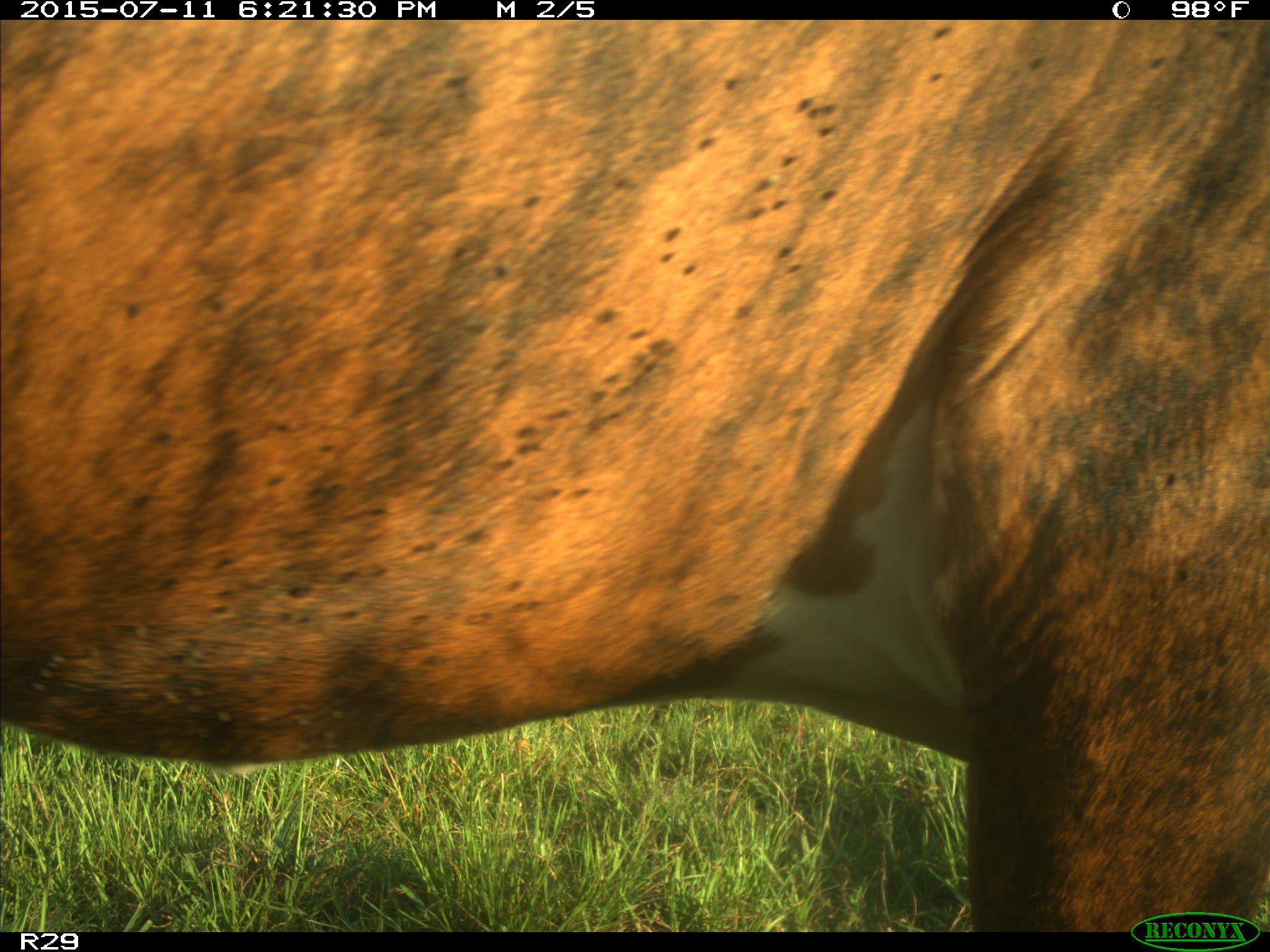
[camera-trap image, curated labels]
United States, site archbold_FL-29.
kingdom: Animalia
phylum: Chordata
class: Mammalia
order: Artiodactyla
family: Bovidae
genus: Bos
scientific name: Bos taurus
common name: domestic cow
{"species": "Bos taurus (domestic cow)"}